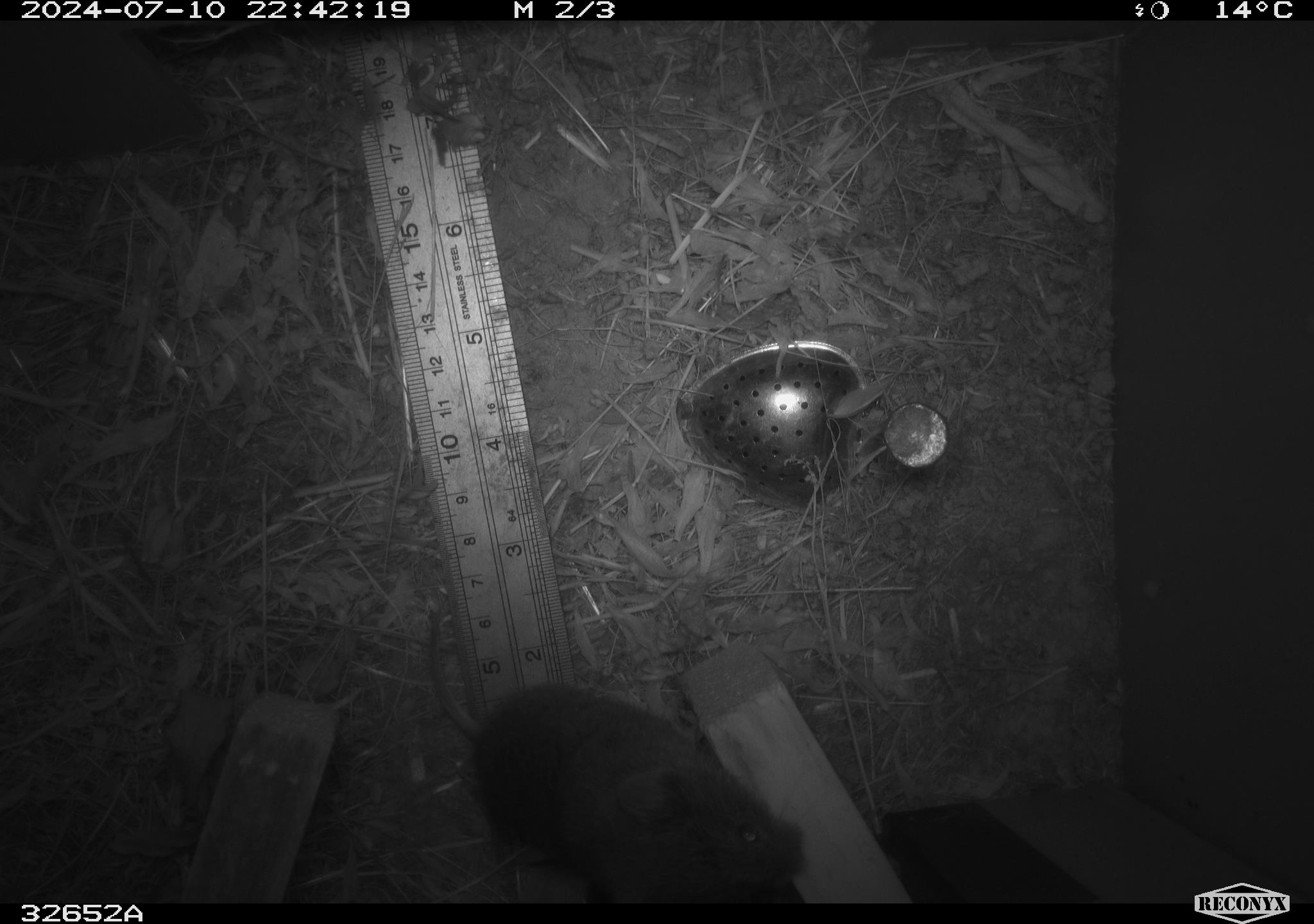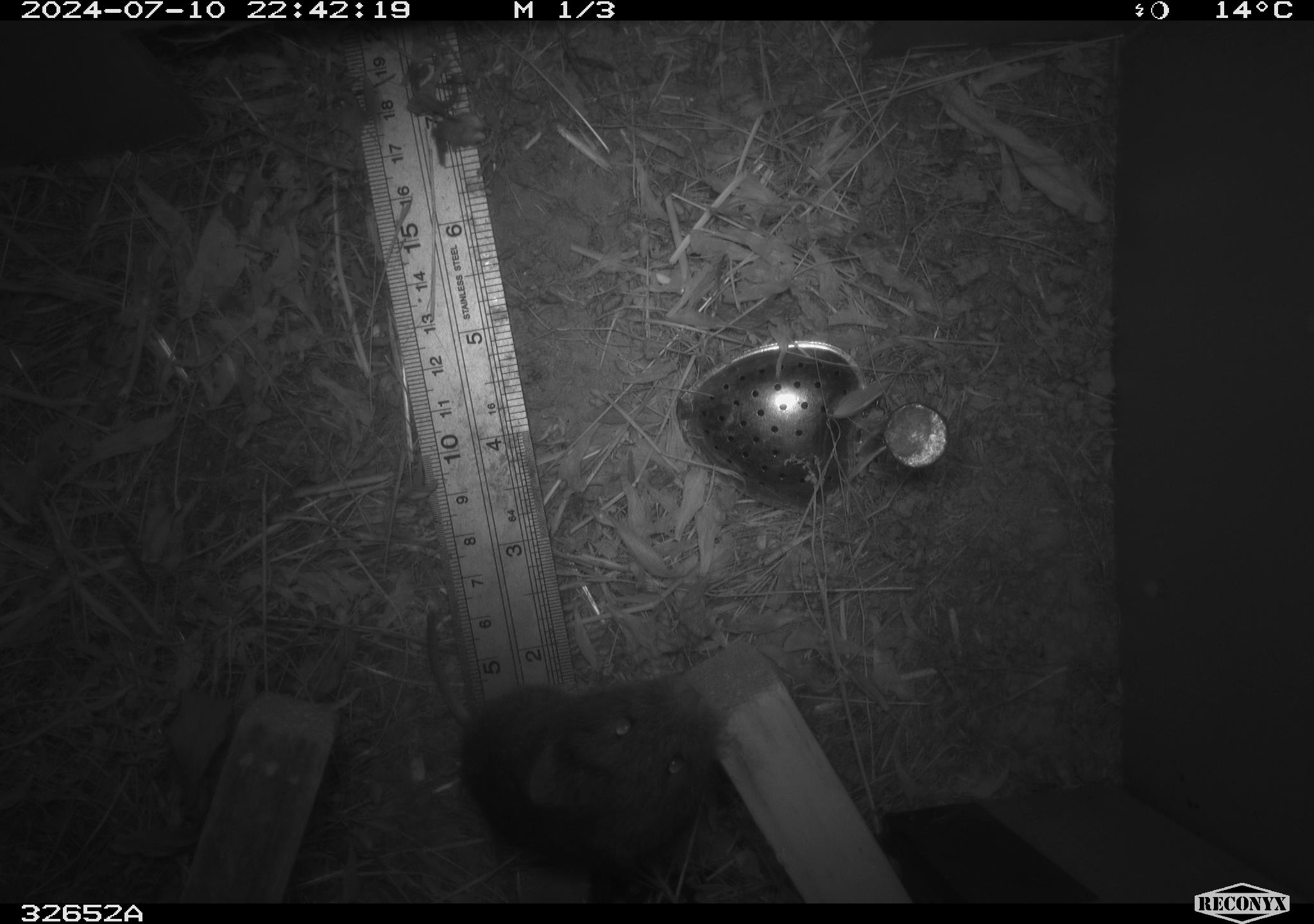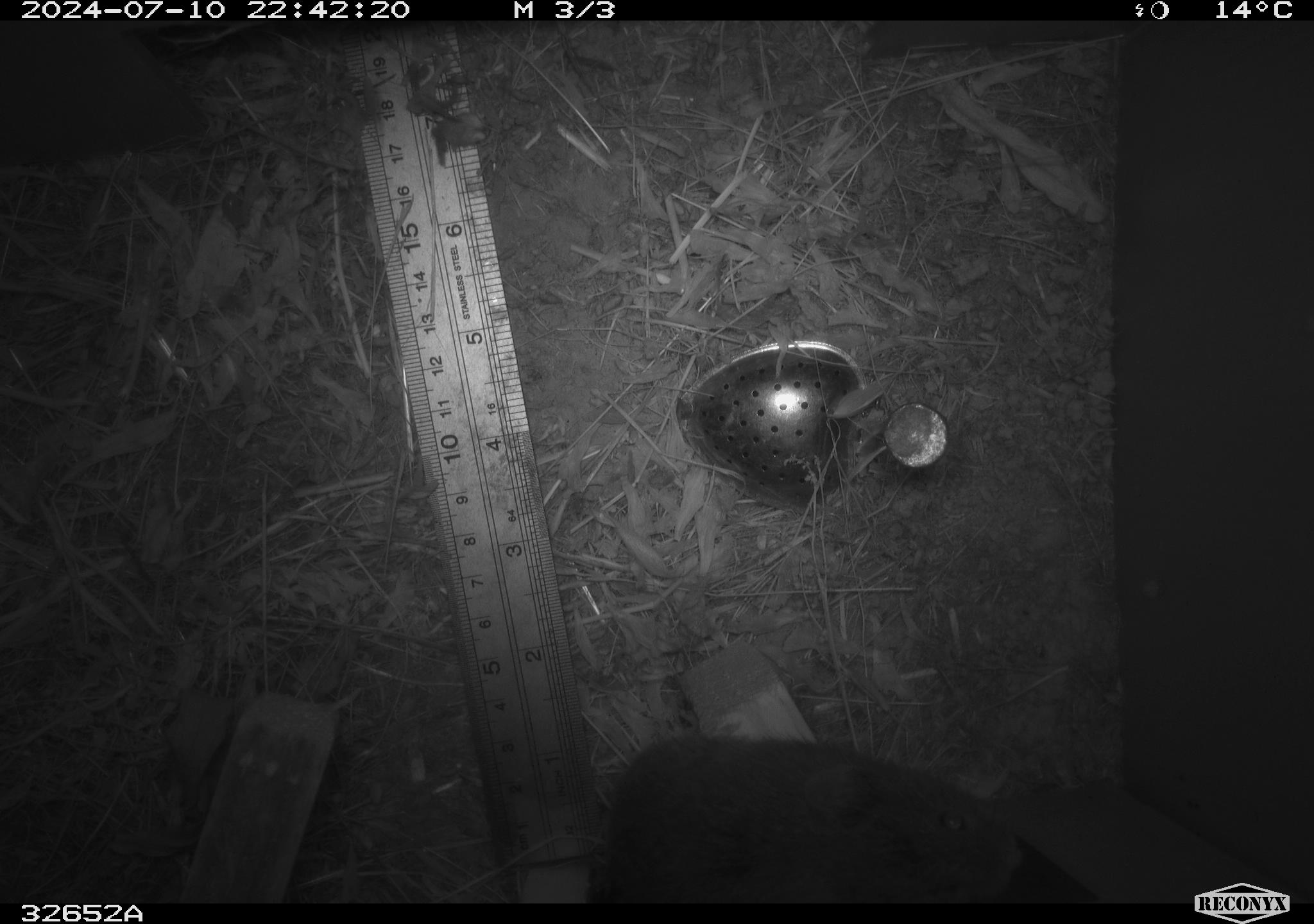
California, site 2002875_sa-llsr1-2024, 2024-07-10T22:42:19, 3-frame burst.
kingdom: Animalia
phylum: Chordata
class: Mammalia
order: Rodentia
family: Cricetidae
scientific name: Arvicolinae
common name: voles, lemmings, and muskrats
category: arvicolinae subfamily